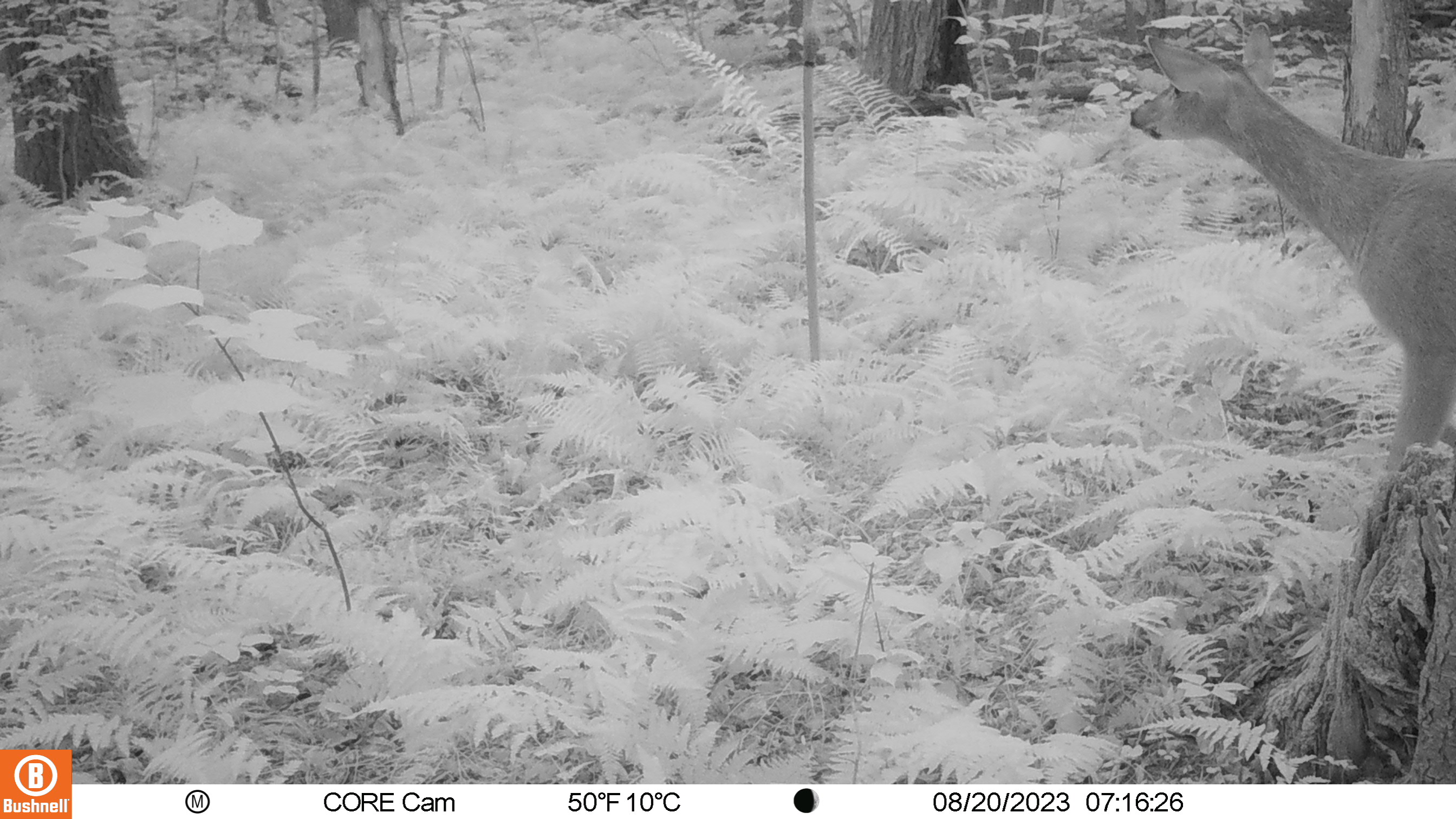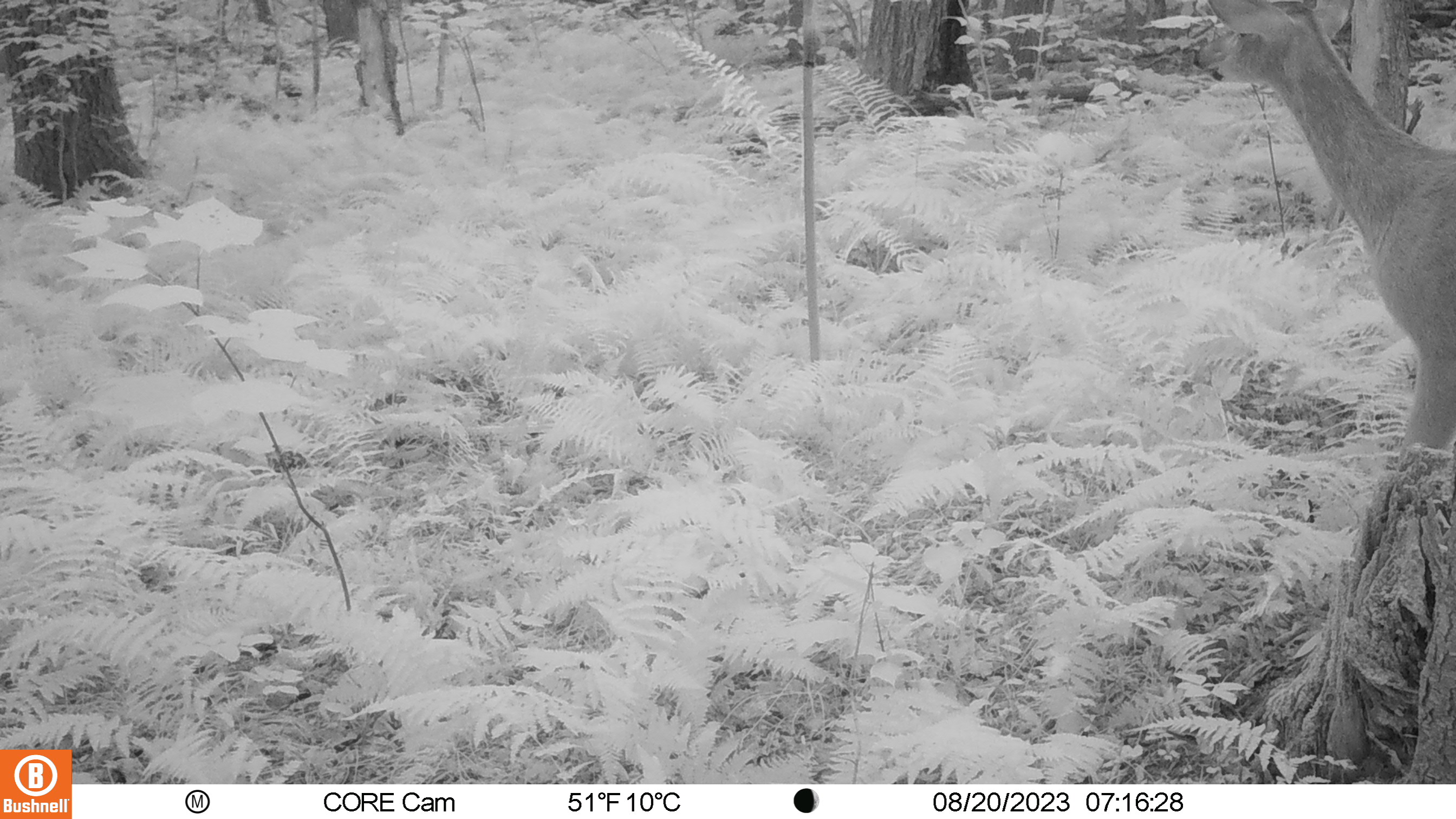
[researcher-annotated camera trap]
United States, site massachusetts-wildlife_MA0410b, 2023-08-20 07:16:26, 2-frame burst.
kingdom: Animalia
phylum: Chordata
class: Mammalia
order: Artiodactyla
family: Cervidae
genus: Odocoileus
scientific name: Odocoileus virginianus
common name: white-tailed deer